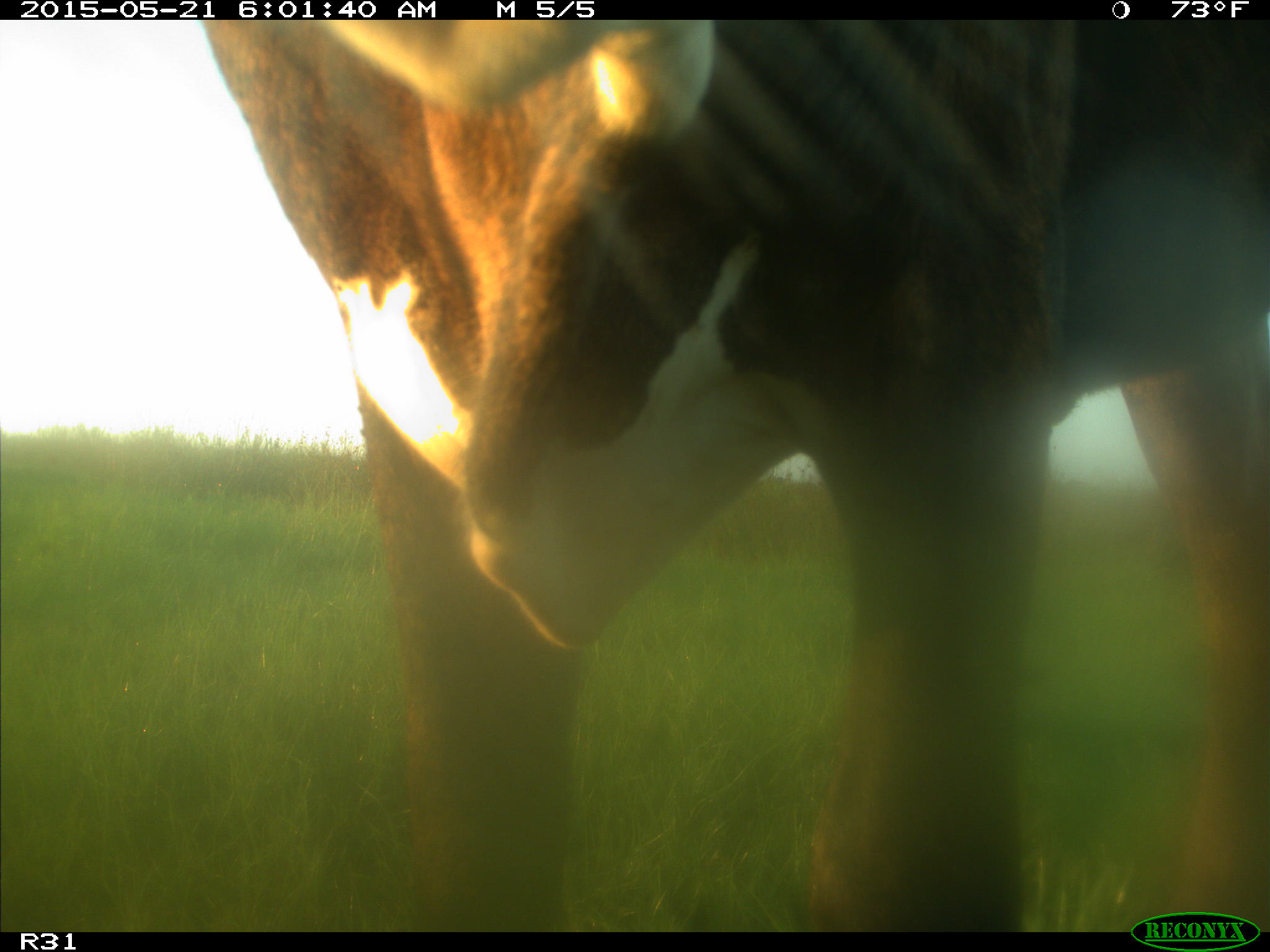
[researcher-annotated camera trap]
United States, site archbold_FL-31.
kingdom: Animalia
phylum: Chordata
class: Mammalia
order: Artiodactyla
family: Bovidae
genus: Bos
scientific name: Bos taurus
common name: domestic cow